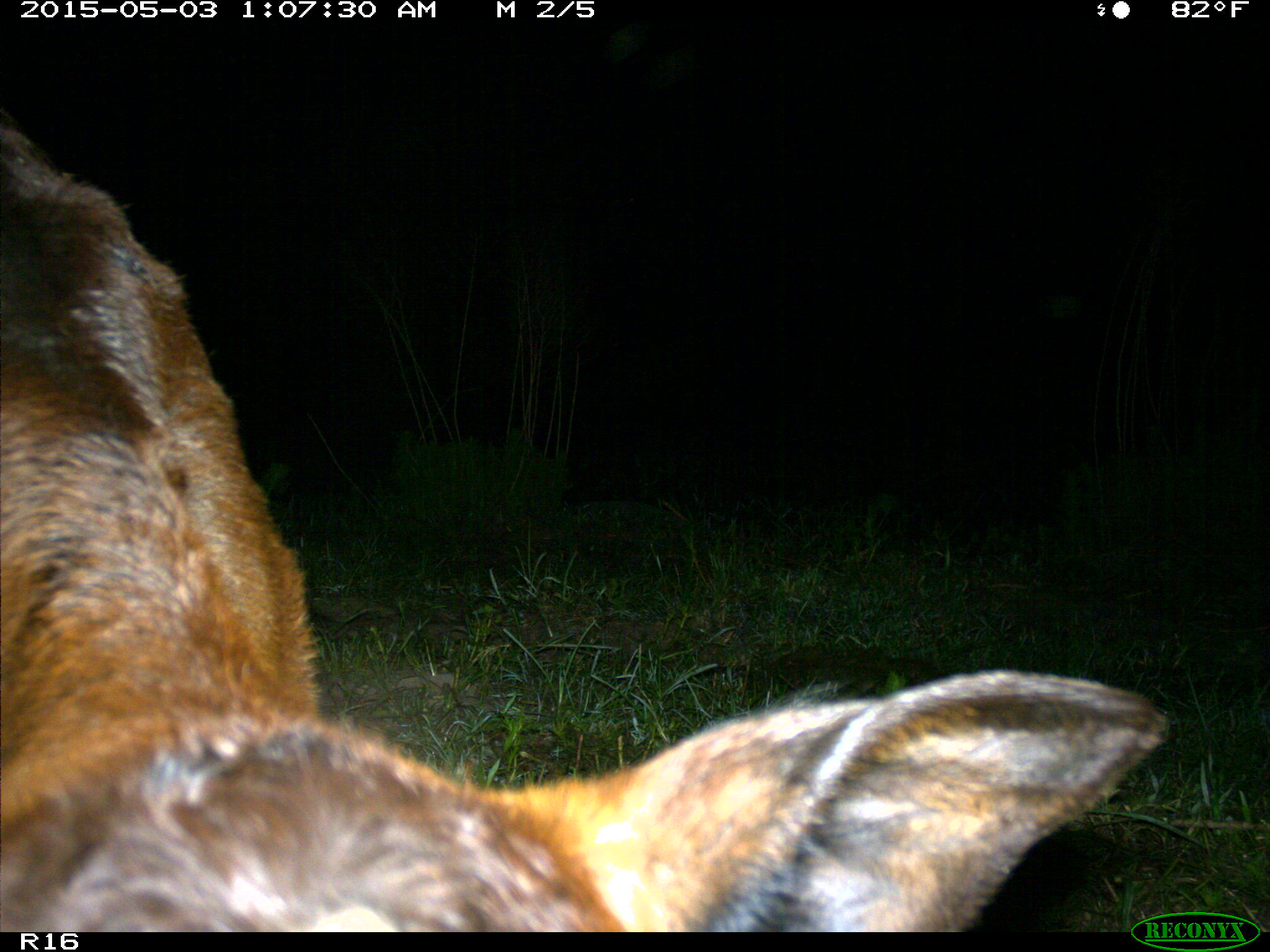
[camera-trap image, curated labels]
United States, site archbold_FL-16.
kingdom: Animalia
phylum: Chordata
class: Mammalia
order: Artiodactyla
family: Bovidae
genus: Bos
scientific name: Bos taurus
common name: domestic cow